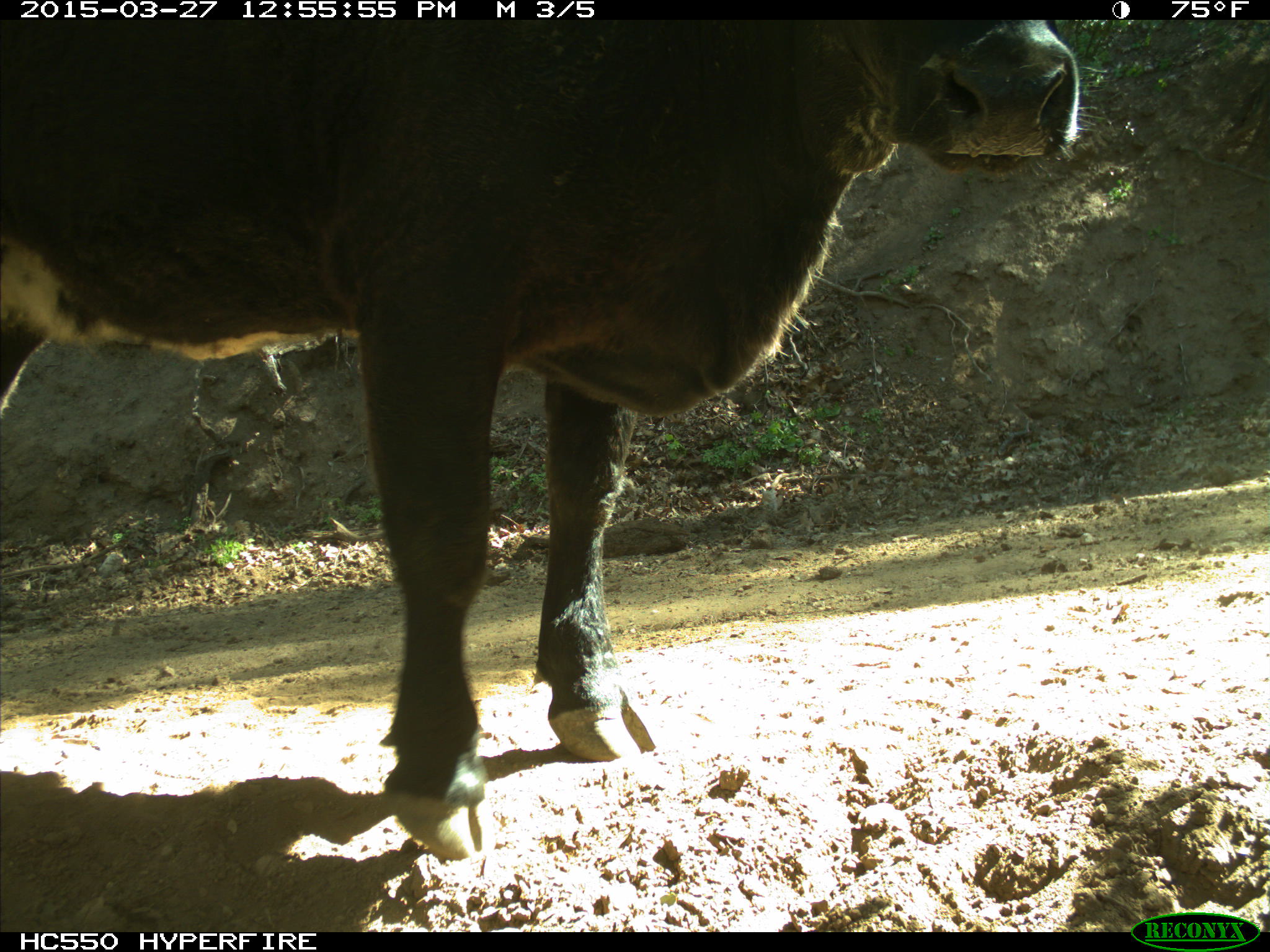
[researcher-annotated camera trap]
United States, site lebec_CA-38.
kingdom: Animalia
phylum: Chordata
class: Mammalia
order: Artiodactyla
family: Bovidae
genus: Bos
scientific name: Bos taurus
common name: domestic cow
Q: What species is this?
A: Bos taurus (domestic cow).